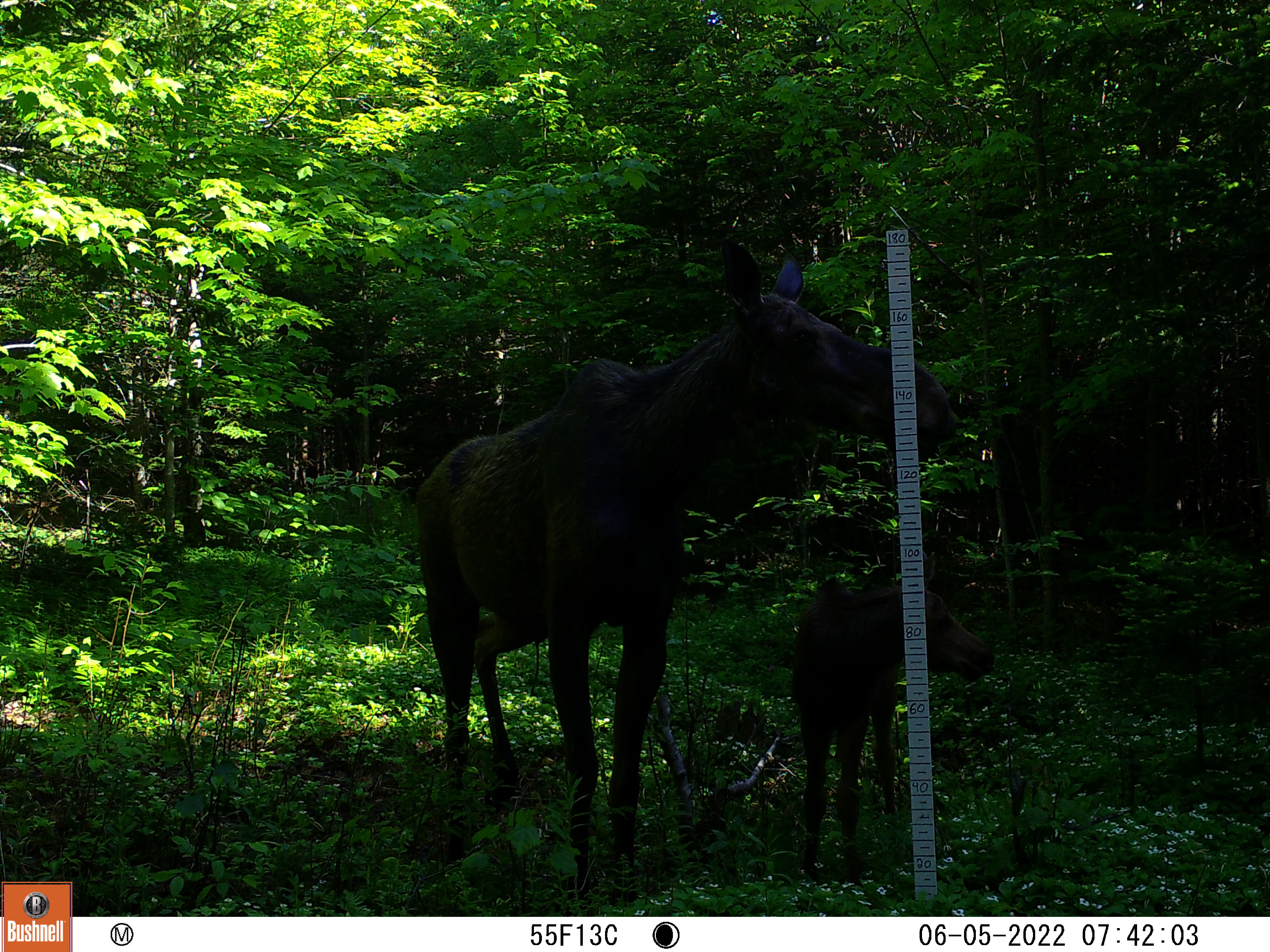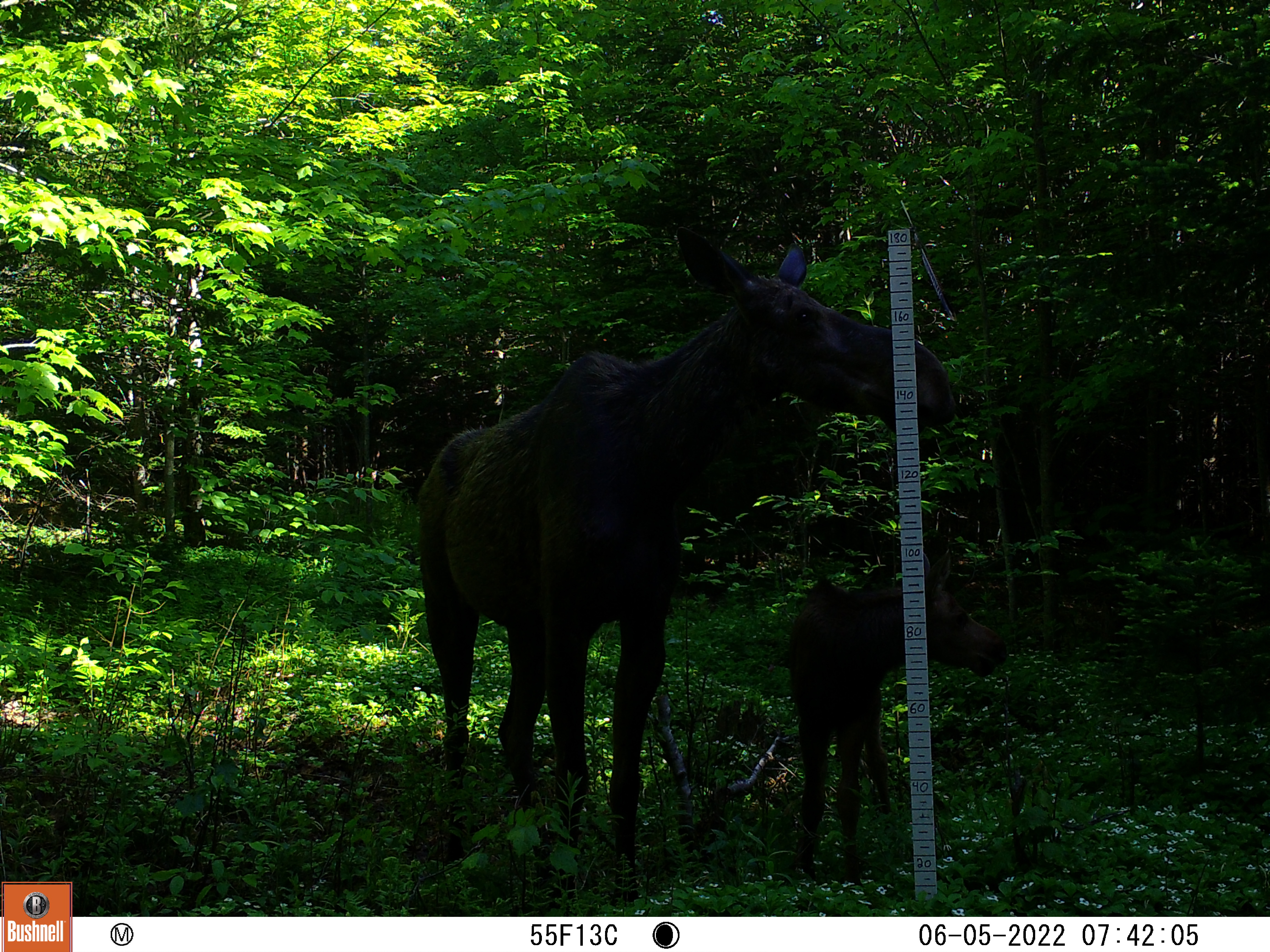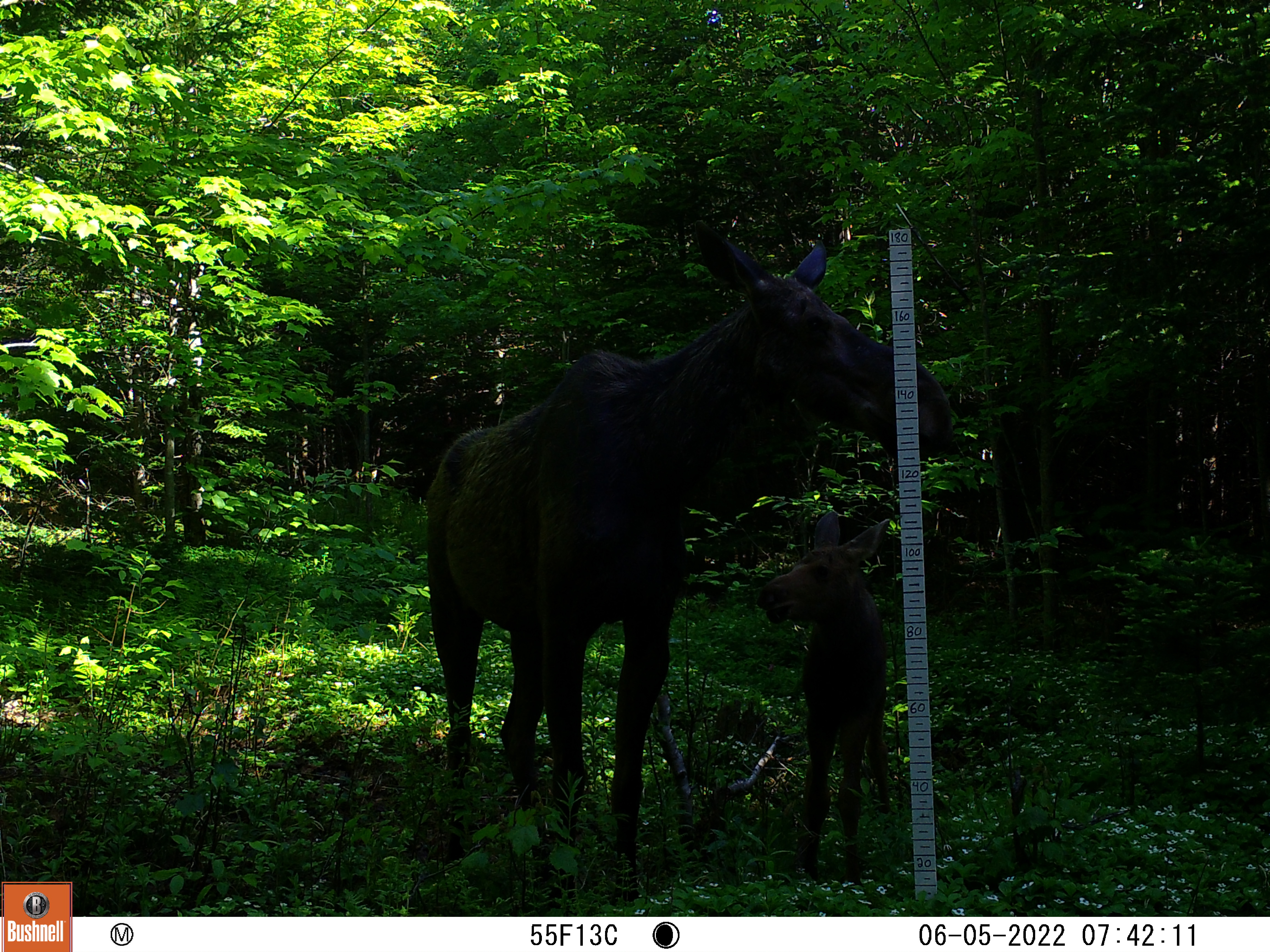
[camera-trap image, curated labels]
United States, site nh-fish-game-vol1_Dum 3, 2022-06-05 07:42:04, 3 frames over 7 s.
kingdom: Animalia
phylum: Chordata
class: Mammalia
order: Artiodactyla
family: Cervidae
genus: Alces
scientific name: Alces alces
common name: moose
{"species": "moose (Alces alces)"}